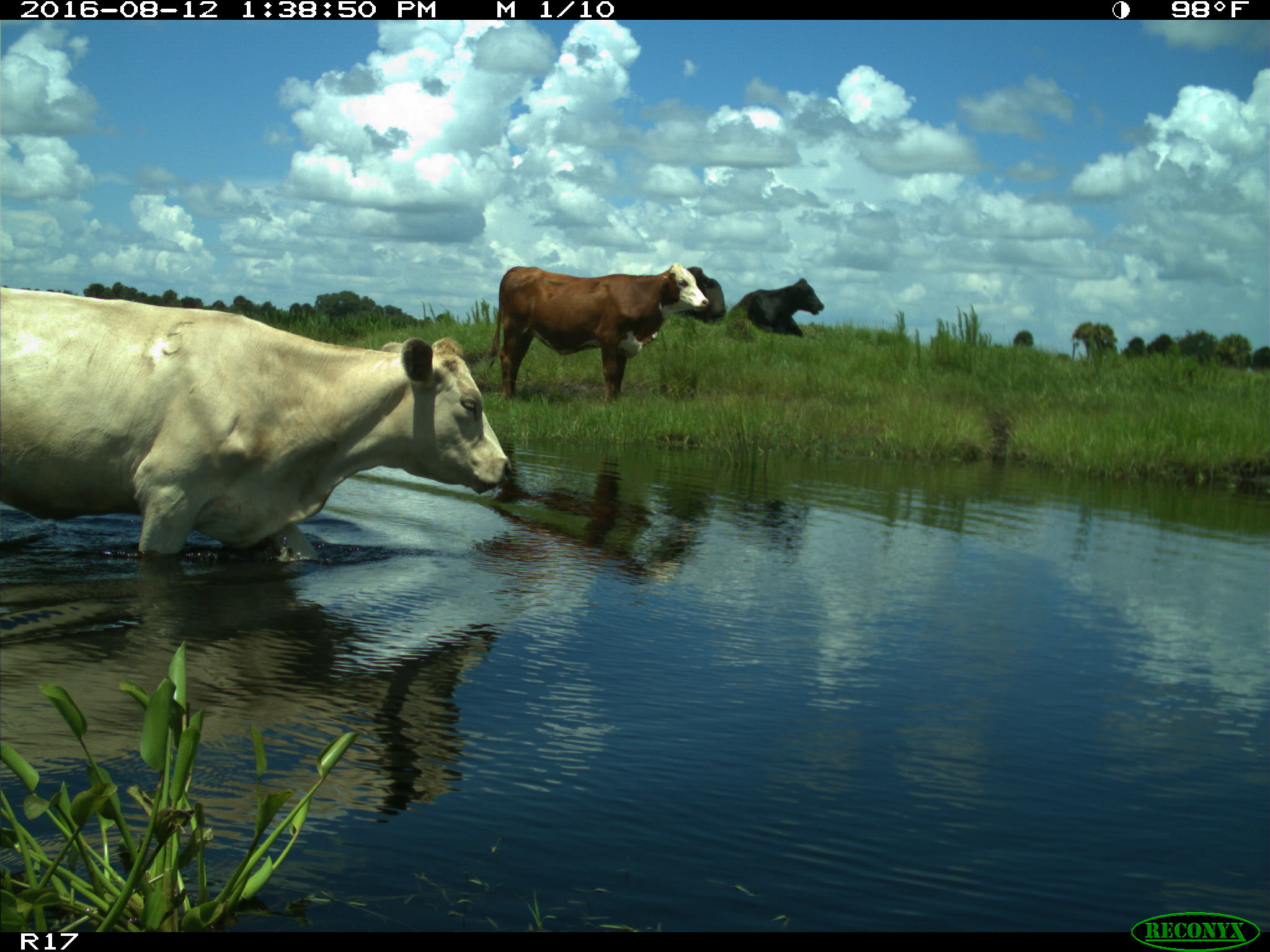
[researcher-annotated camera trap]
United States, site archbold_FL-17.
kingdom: Animalia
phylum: Chordata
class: Mammalia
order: Artiodactyla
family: Bovidae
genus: Bos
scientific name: Bos taurus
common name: domestic cow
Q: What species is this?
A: Bos taurus (domestic cow).